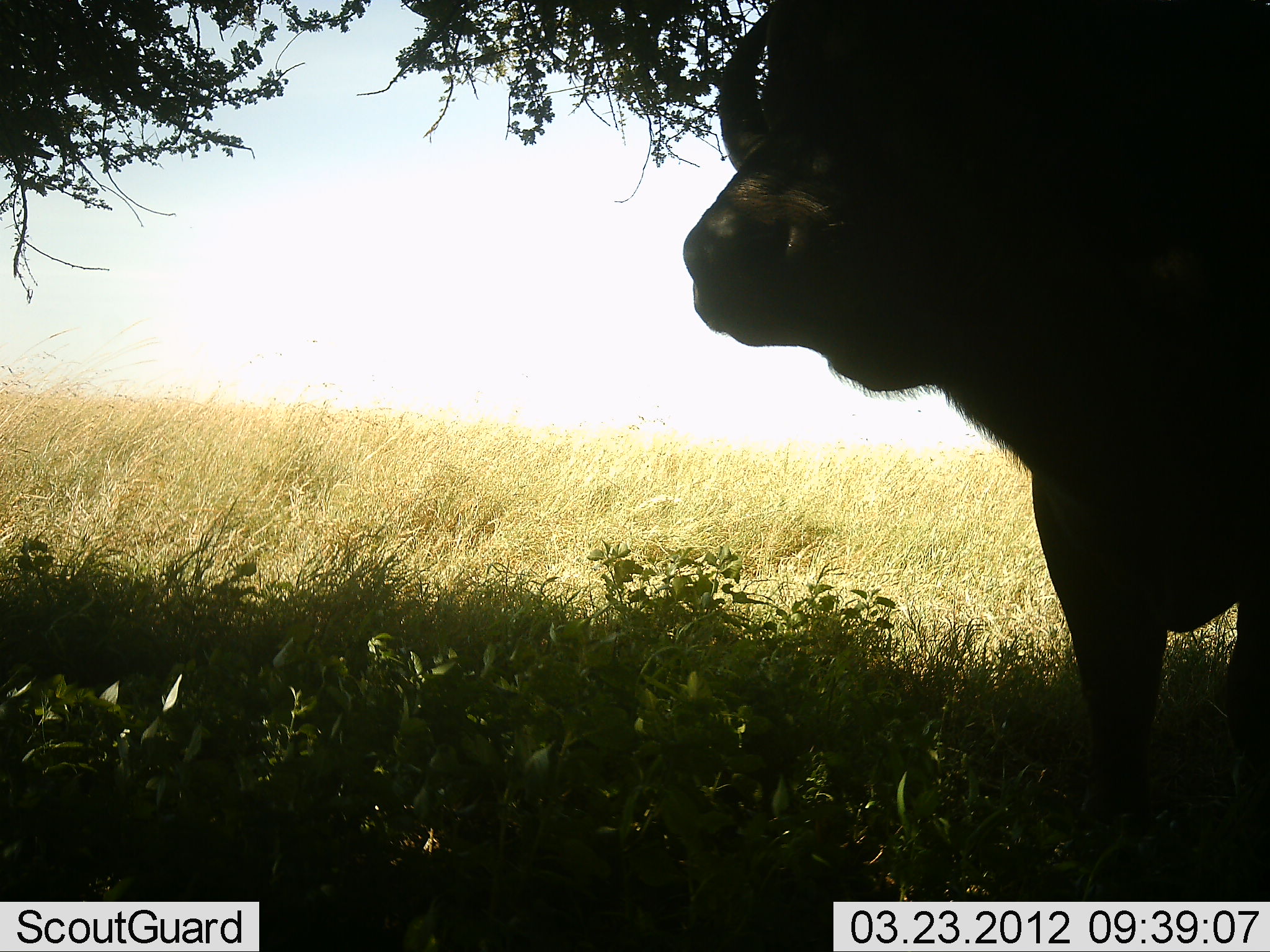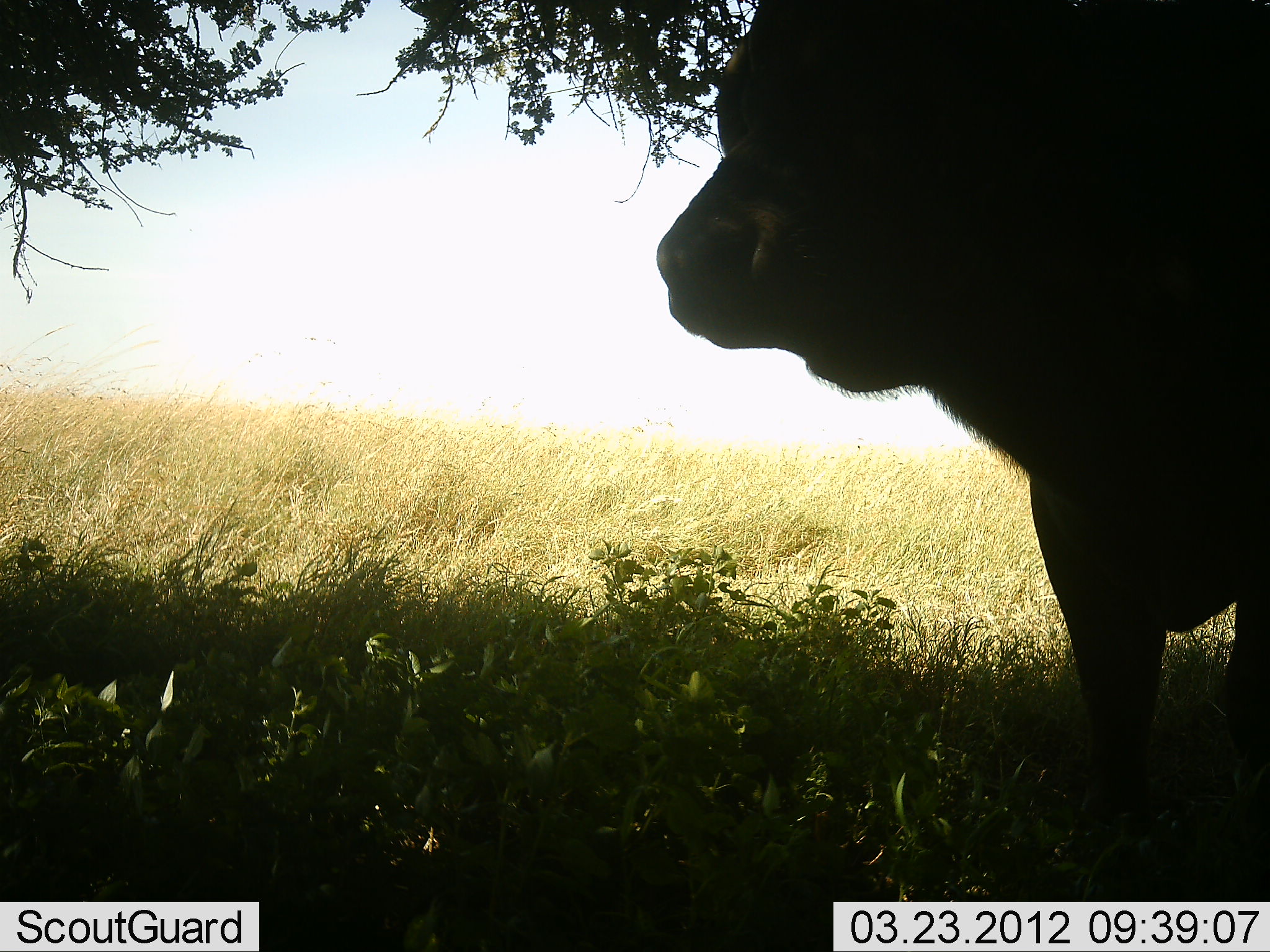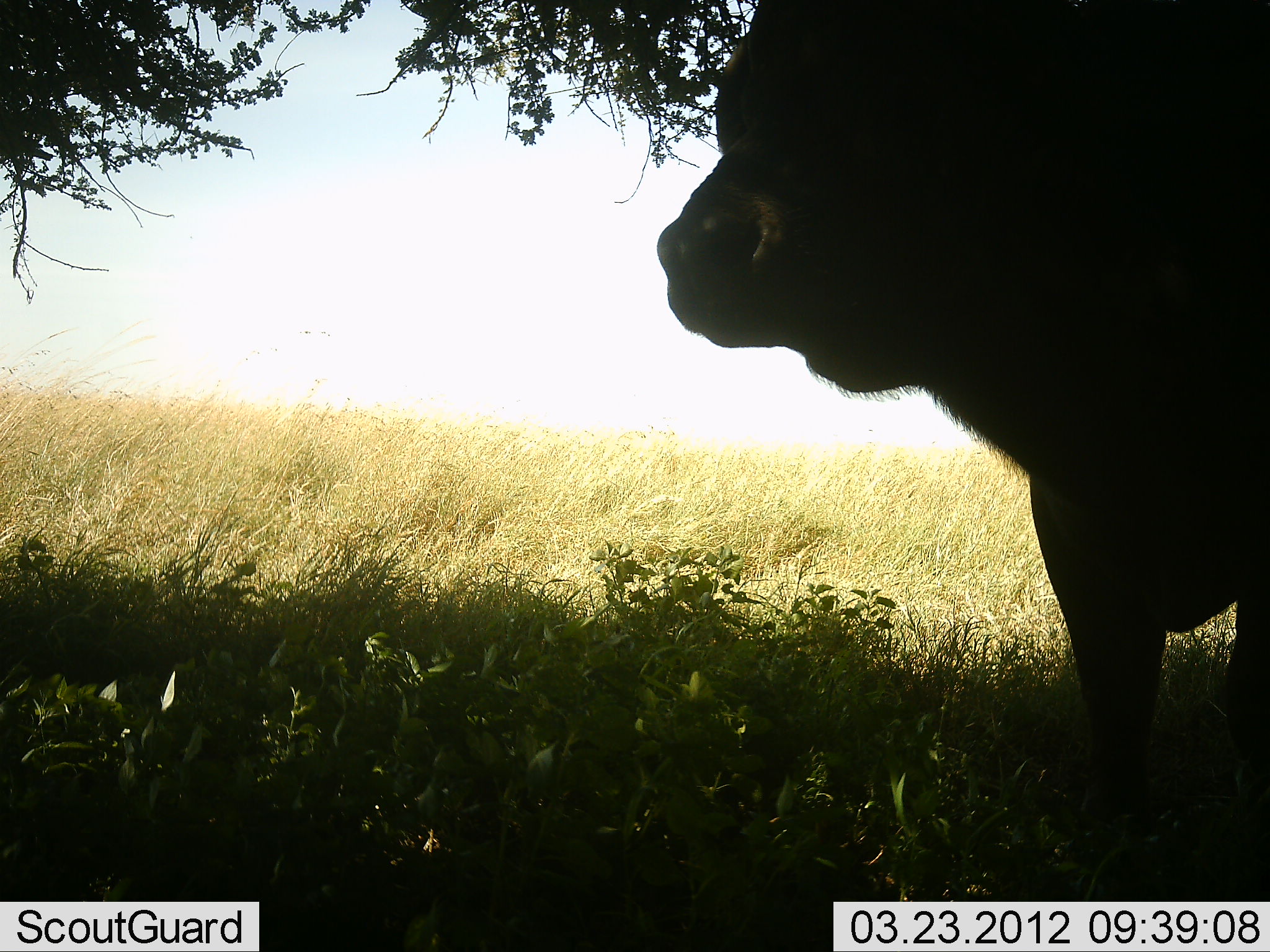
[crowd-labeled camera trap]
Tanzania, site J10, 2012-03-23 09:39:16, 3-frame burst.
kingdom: Animalia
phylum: Chordata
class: Mammalia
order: Artiodactyla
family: Bovidae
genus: Syncerus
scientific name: Syncerus caffer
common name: cape buffalo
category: buffalo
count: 1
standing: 100%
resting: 0%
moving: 0%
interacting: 0%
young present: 0%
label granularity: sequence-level